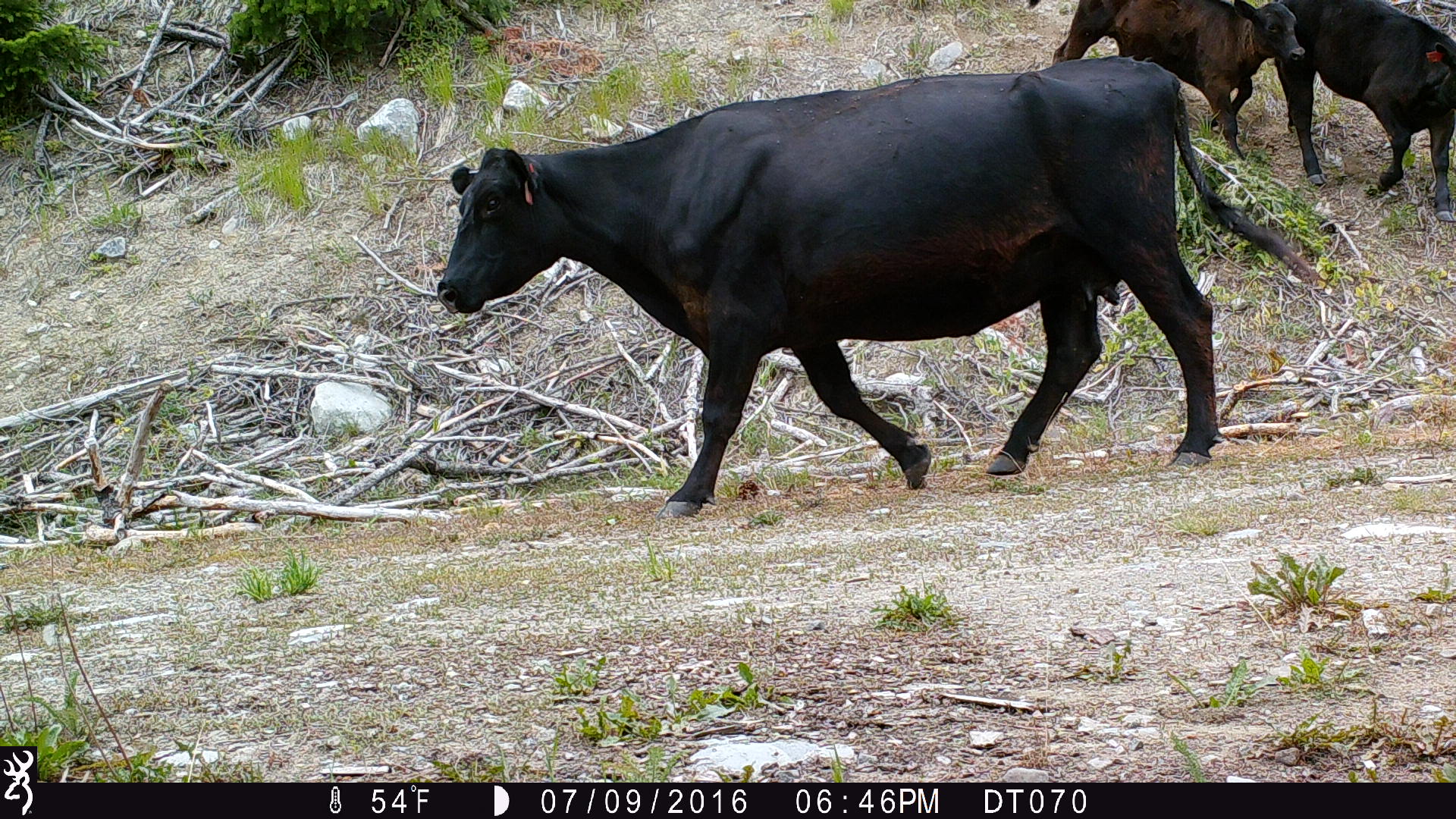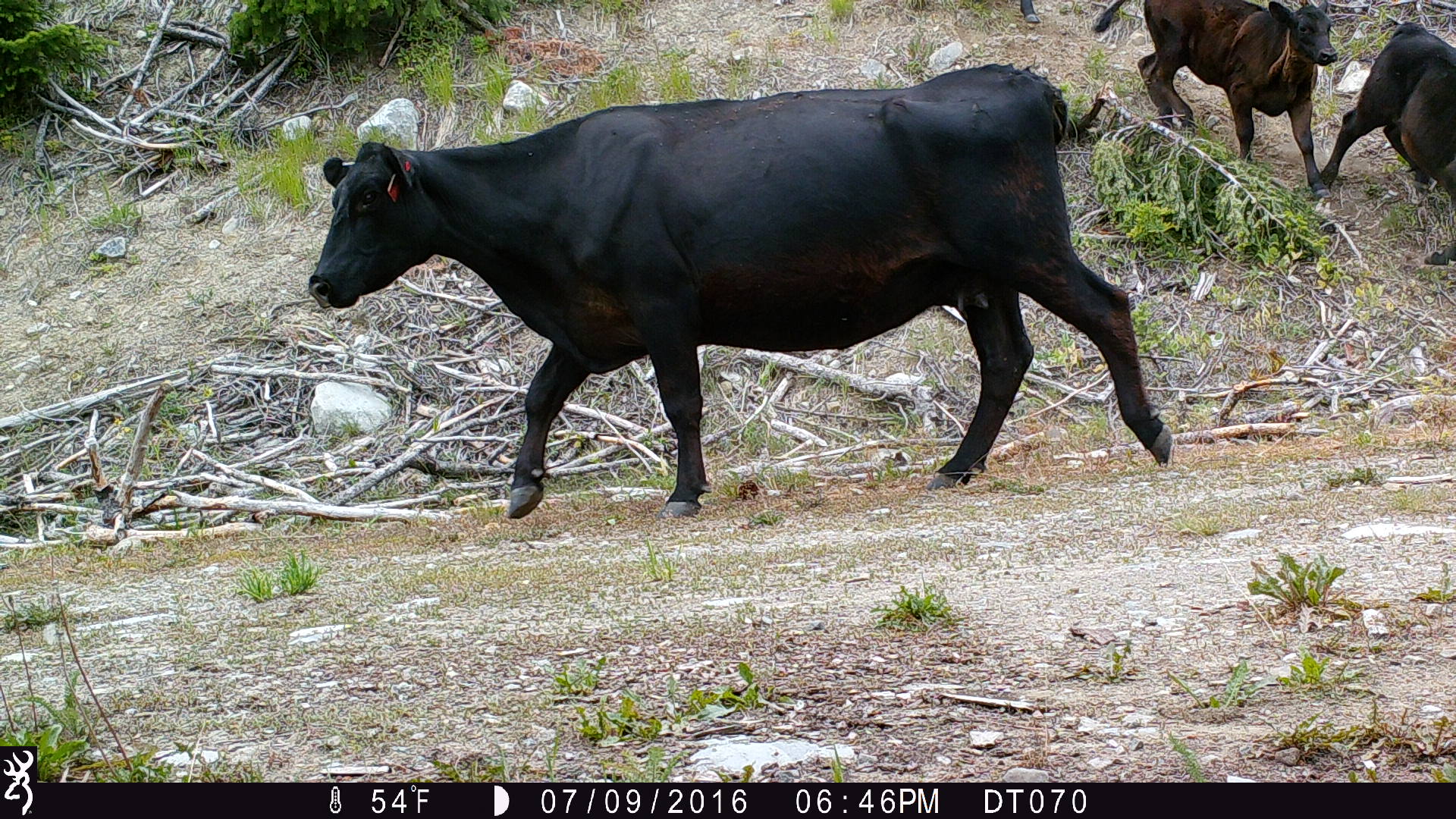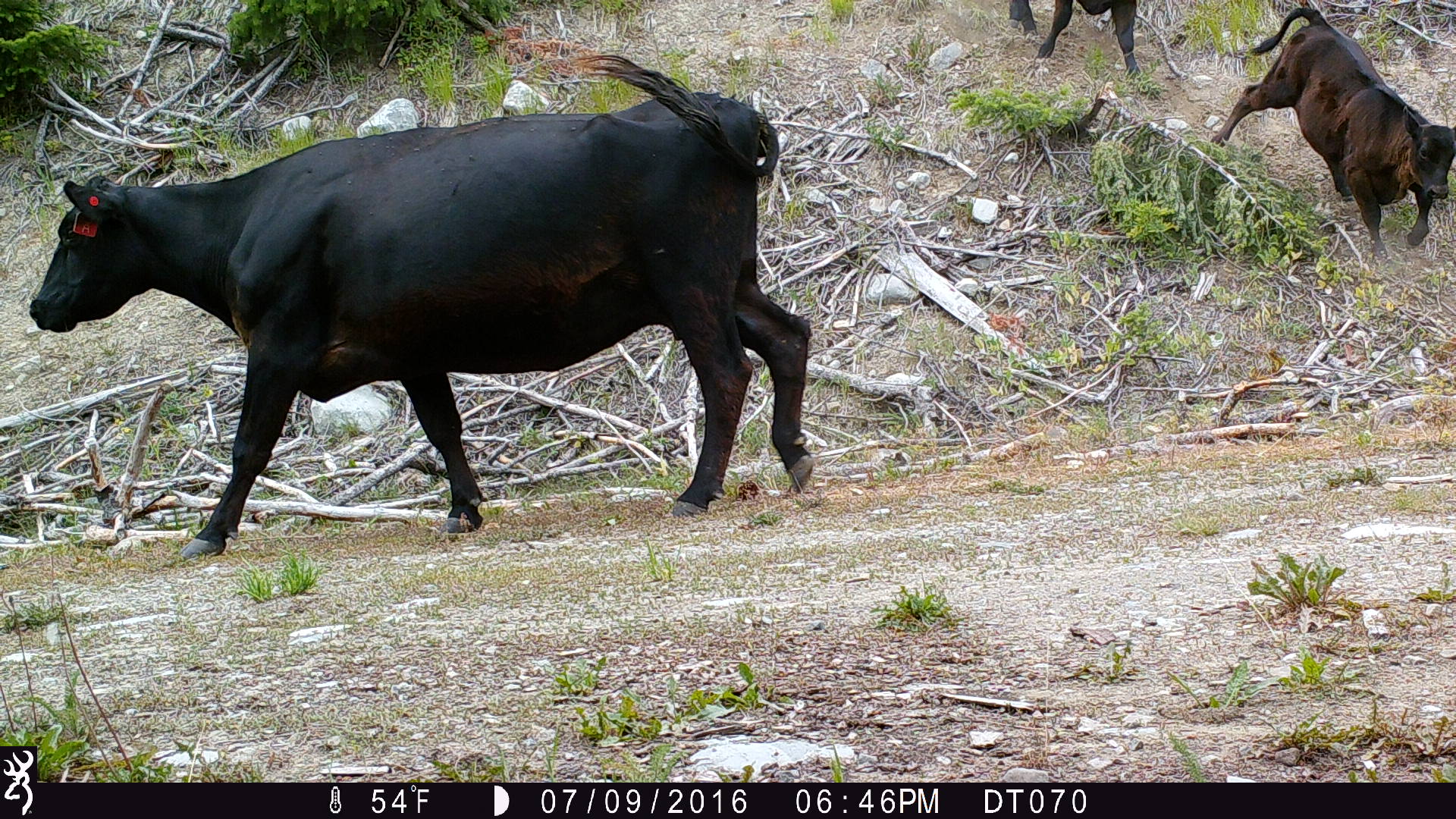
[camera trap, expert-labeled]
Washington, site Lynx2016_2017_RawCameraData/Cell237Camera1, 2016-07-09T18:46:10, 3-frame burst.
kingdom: Animalia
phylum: Chordata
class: Mammalia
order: Artiodactyla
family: Bovidae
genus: Bos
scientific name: Bos taurus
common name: domestic cattle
Domestic cattle (Bos taurus). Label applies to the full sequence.